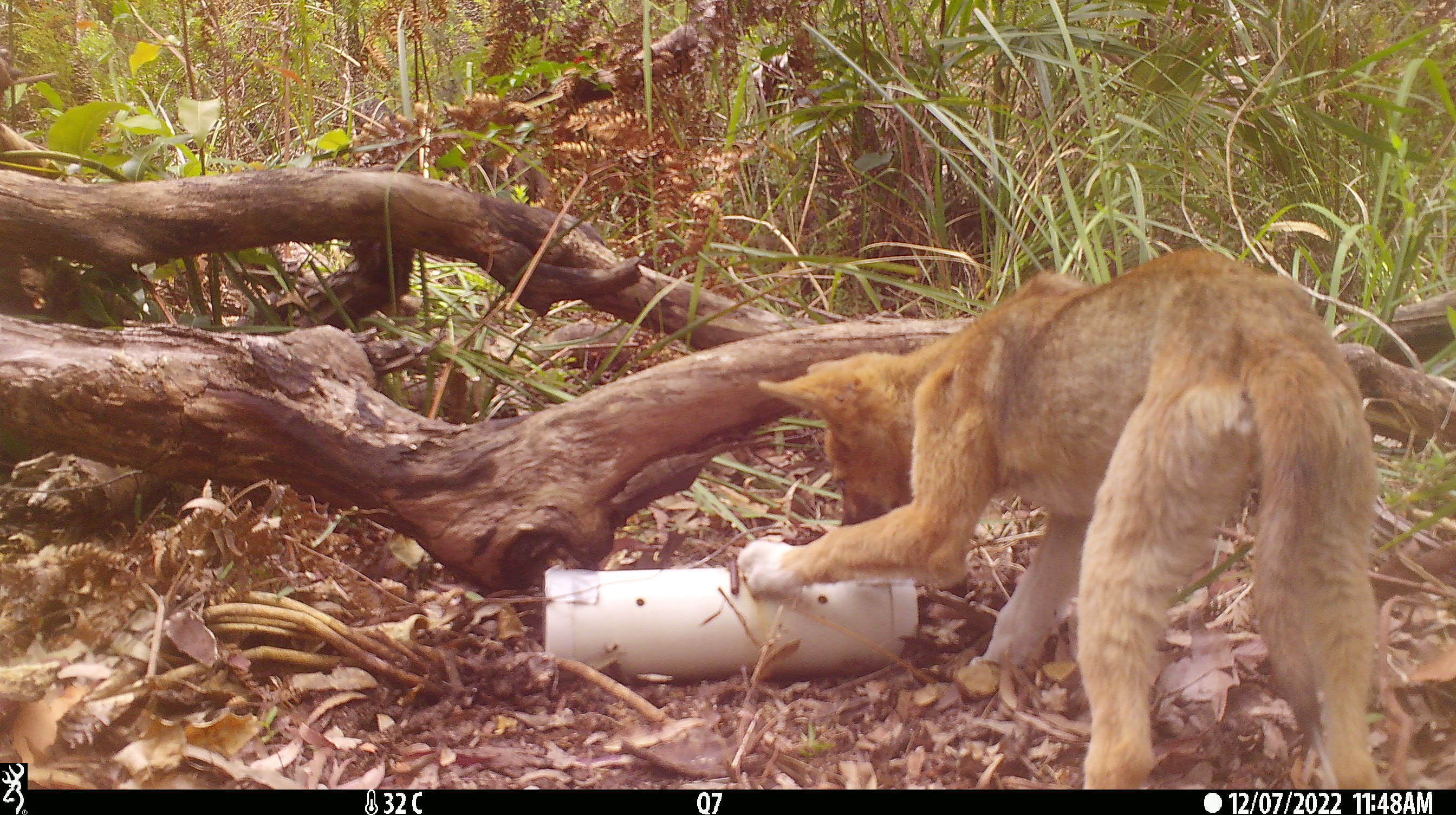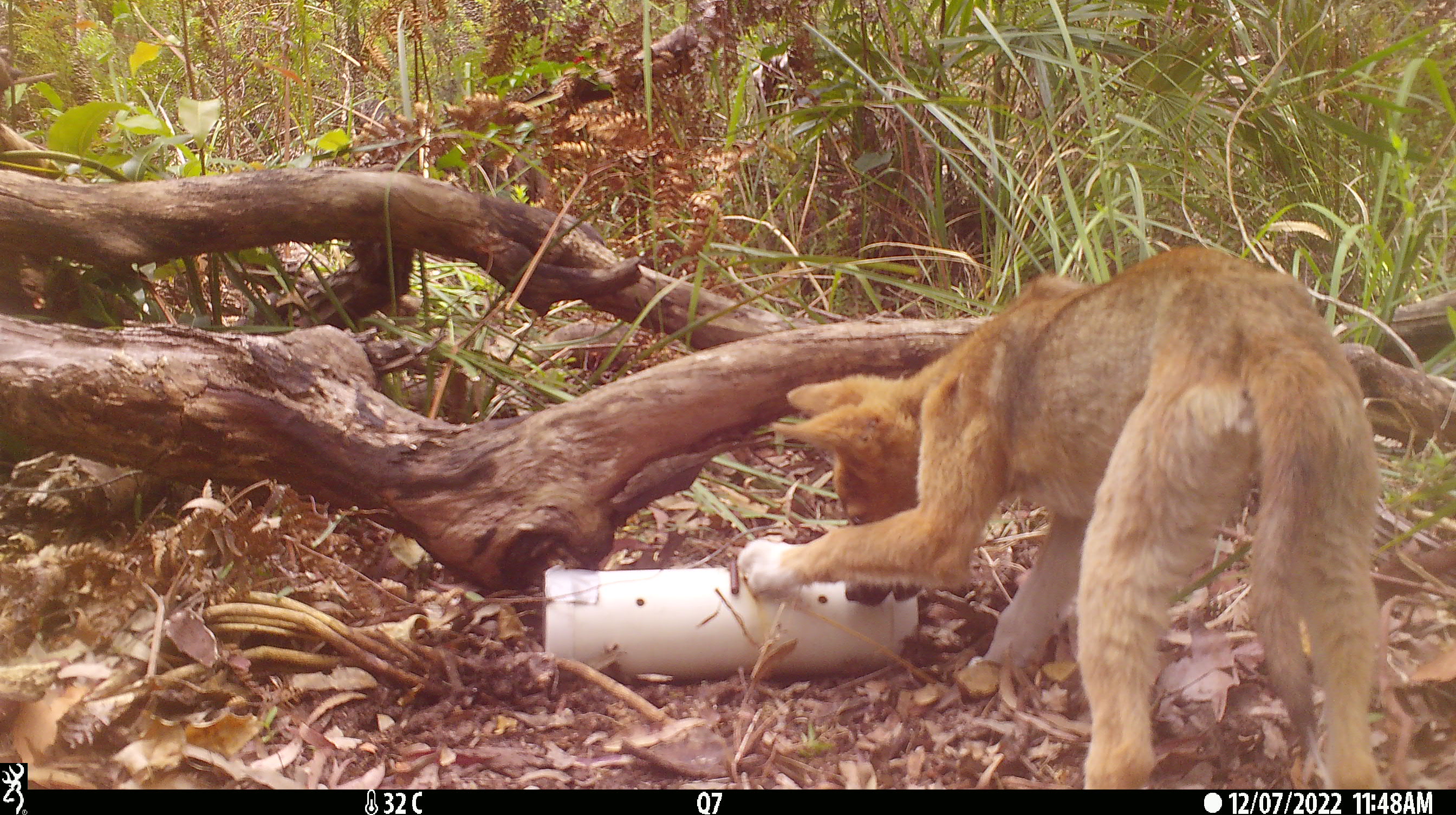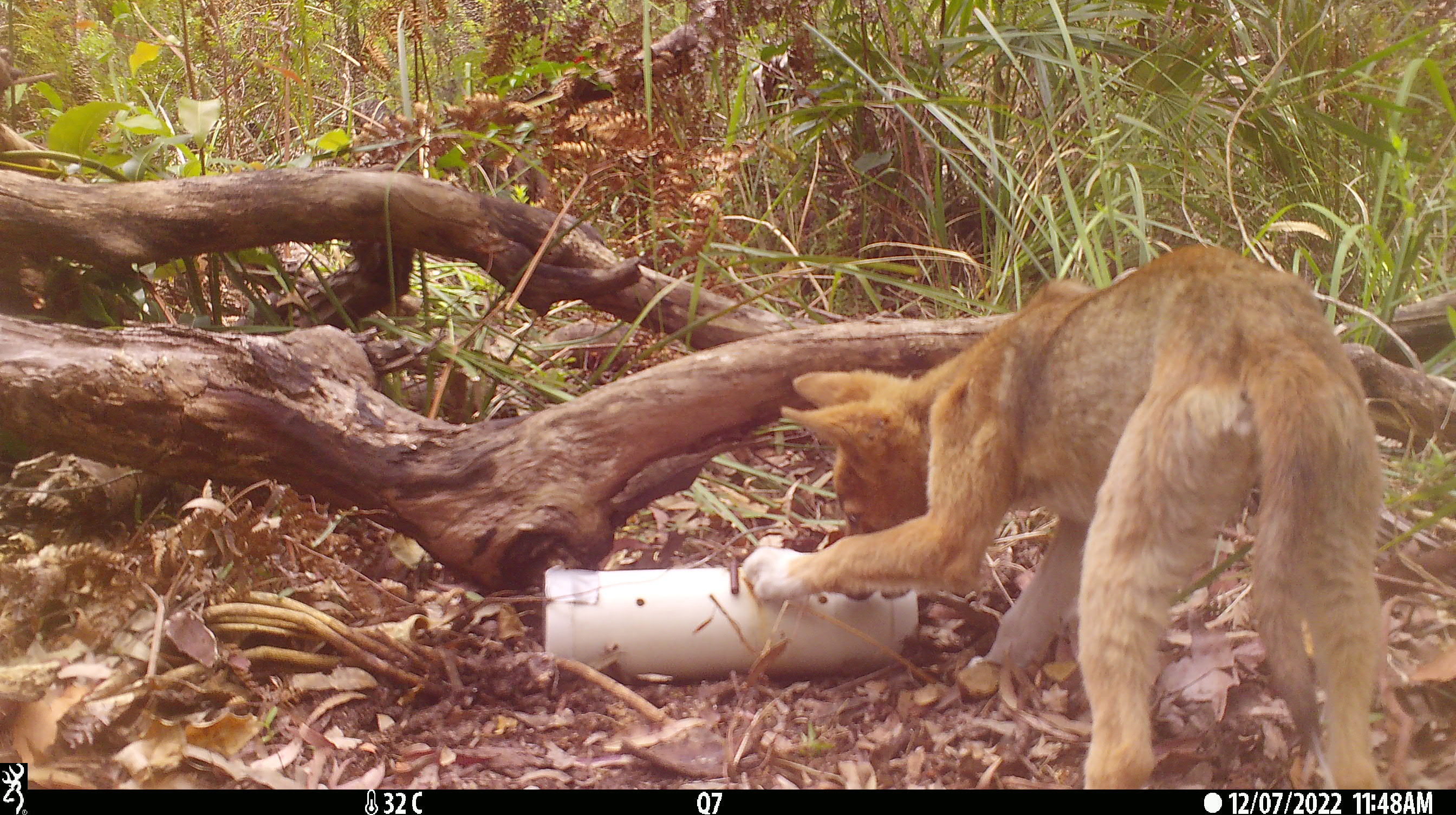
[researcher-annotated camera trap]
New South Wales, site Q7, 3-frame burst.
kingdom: Animalia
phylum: Chordata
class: Mammalia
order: Carnivora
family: Canidae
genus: Canis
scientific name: Canis familiaris dingo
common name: dingo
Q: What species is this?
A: Dingo (Canis familiaris dingo).